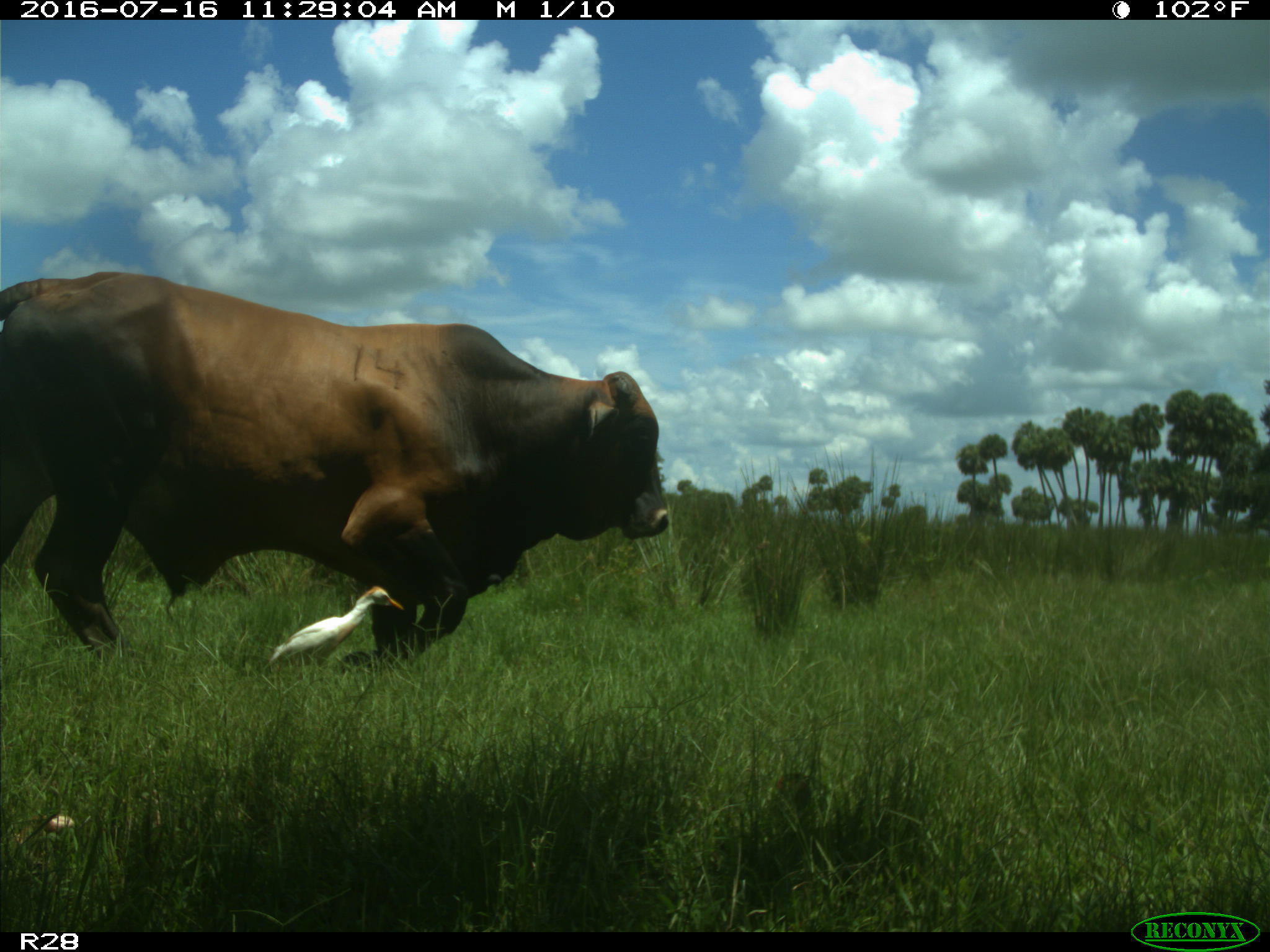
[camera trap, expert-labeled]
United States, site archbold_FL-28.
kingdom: Animalia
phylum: Chordata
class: Mammalia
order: Artiodactyla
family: Bovidae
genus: Bos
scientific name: Bos taurus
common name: domestic cow